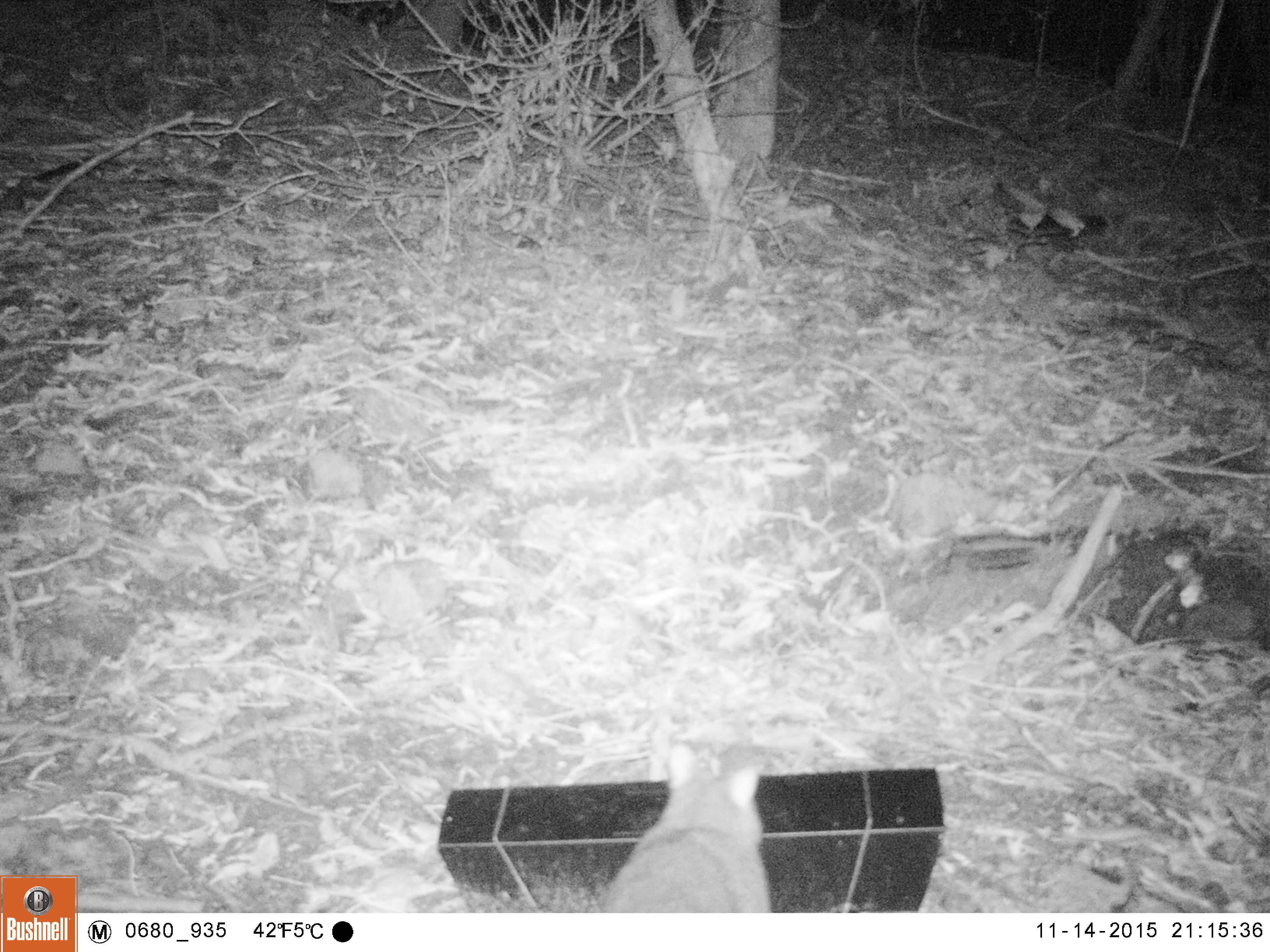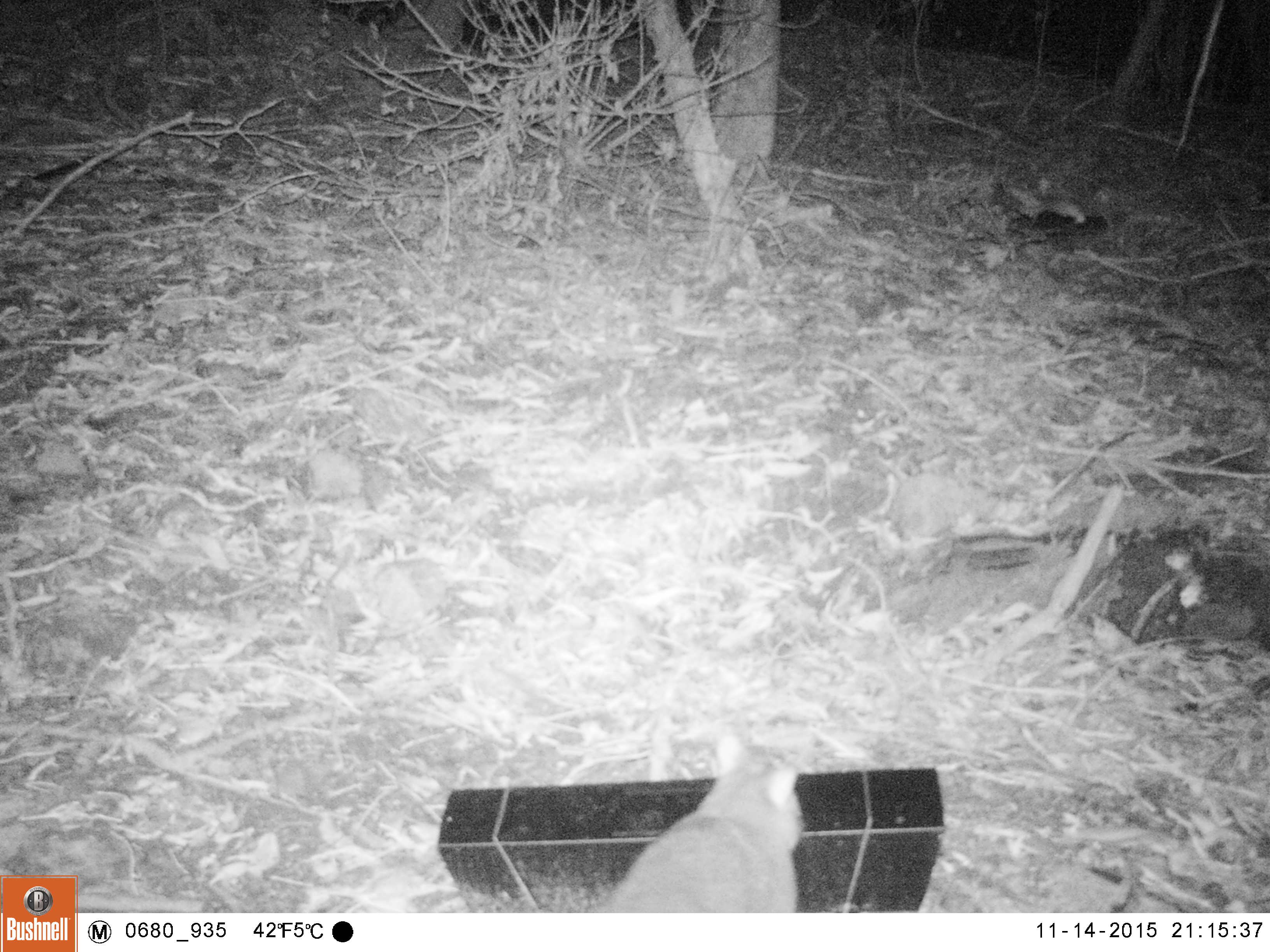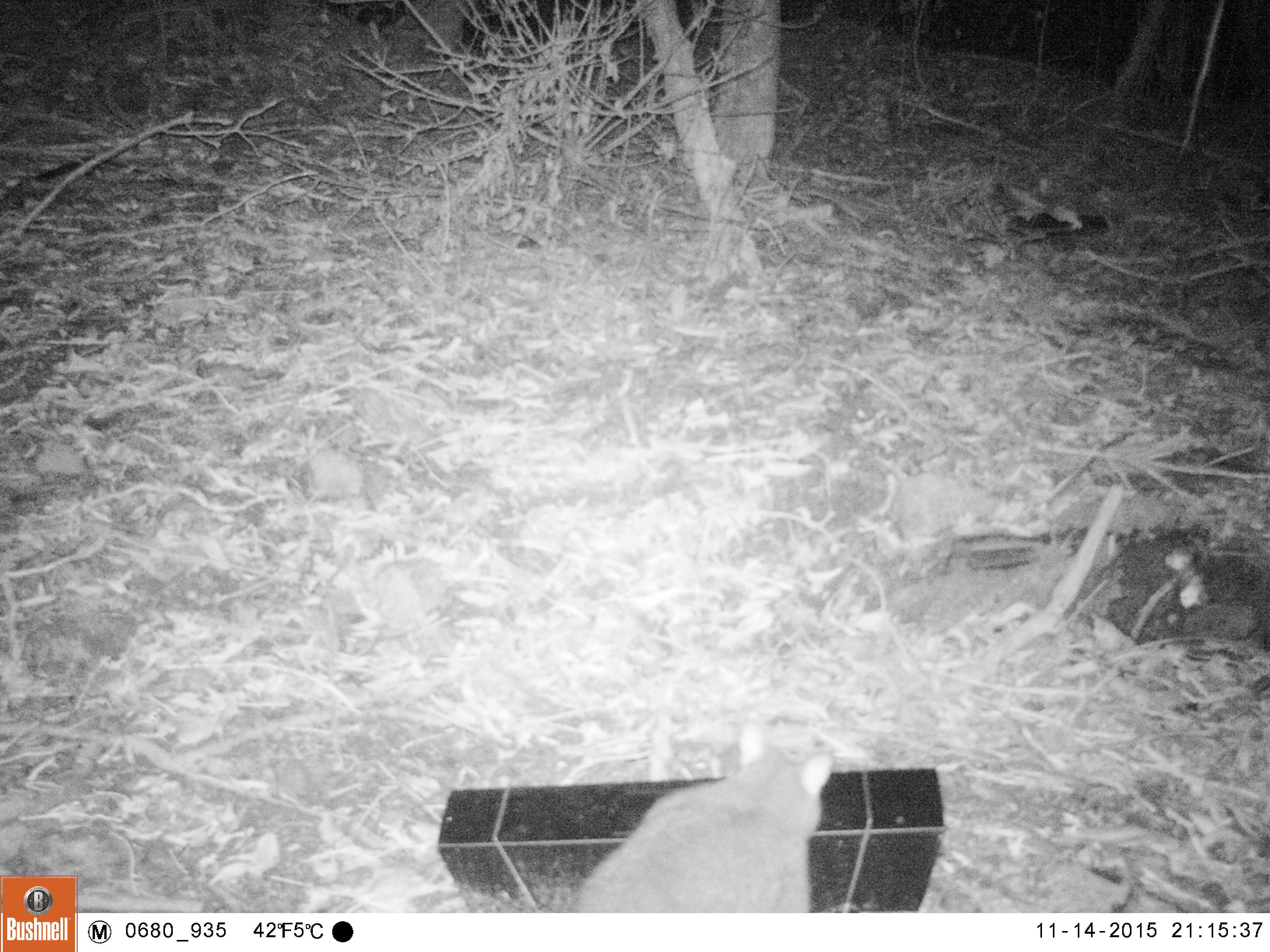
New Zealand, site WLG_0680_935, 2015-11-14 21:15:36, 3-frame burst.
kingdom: Animalia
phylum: Chordata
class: Mammalia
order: Diprotodontia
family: Phalangeridae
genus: Trichosurus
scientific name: Trichosurus vulpecula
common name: common brushtail possum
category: possum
Possum (common brushtail possum) (Trichosurus vulpecula).